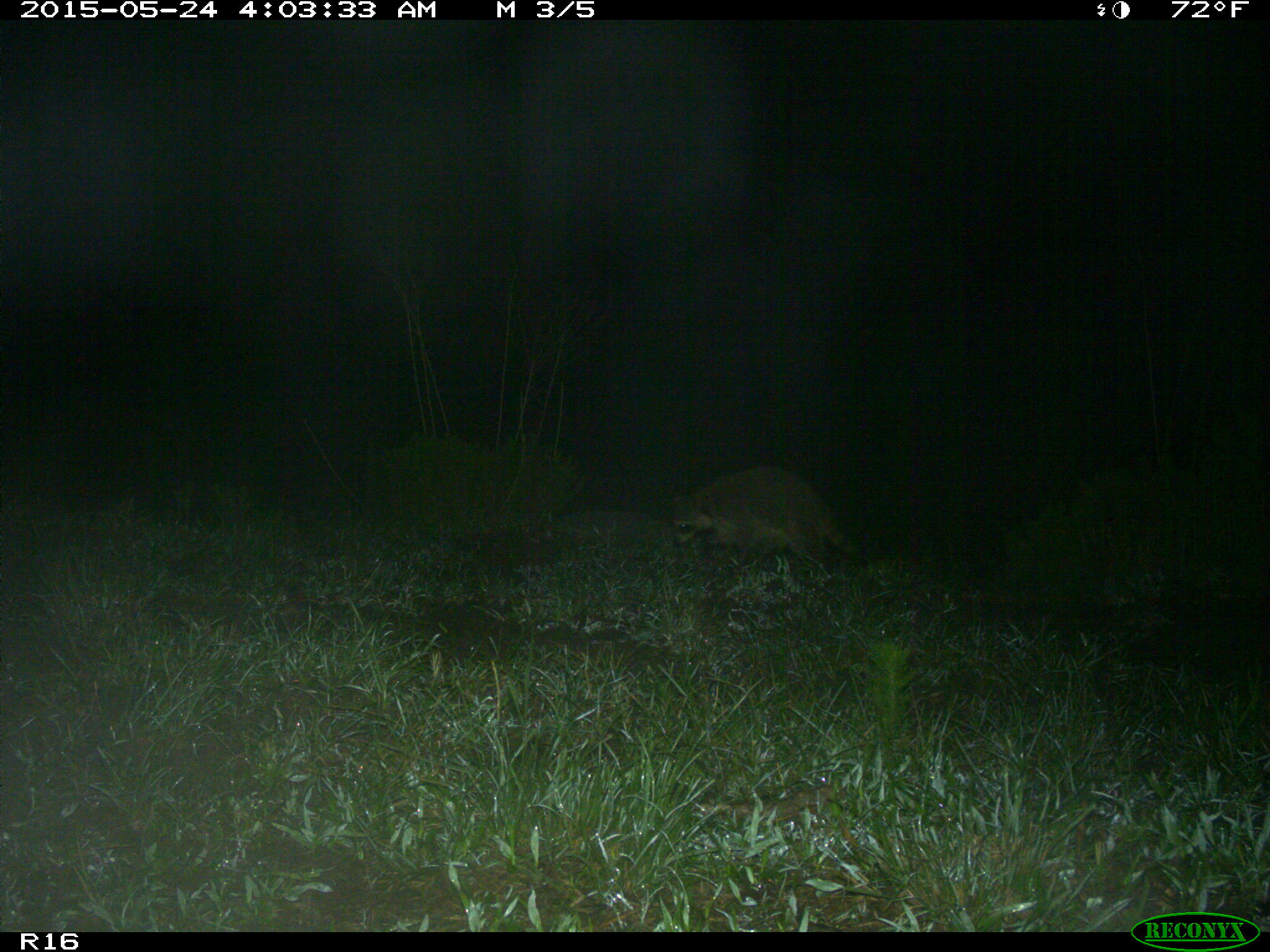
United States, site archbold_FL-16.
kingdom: Animalia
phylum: Chordata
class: Mammalia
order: Carnivora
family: Procyonidae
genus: Procyon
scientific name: Procyon lotor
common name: common raccoon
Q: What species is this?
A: Procyon lotor (common raccoon).